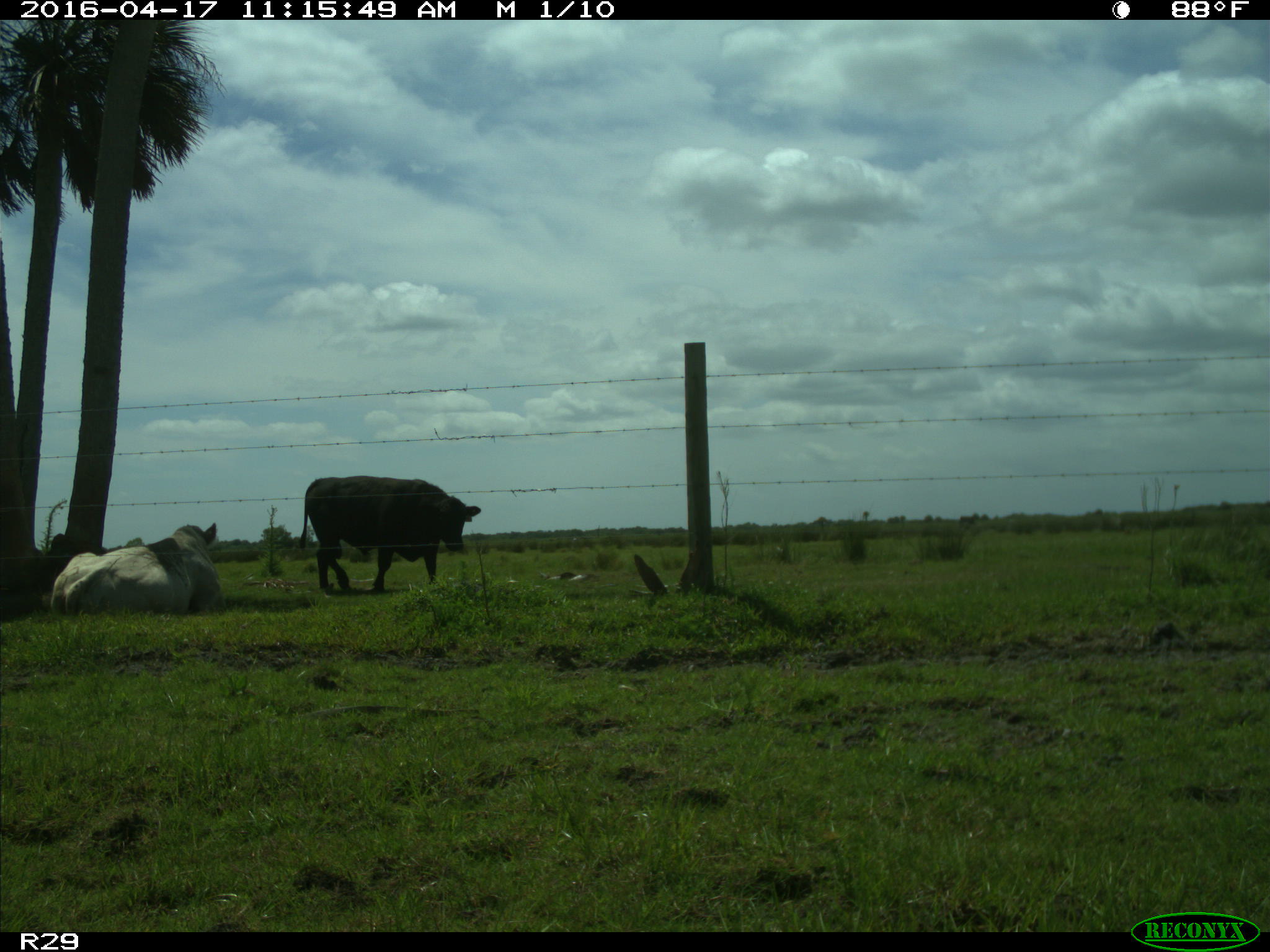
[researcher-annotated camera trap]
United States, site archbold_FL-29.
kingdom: Animalia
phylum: Chordata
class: Mammalia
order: Artiodactyla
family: Bovidae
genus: Bos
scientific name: Bos taurus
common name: domestic cow